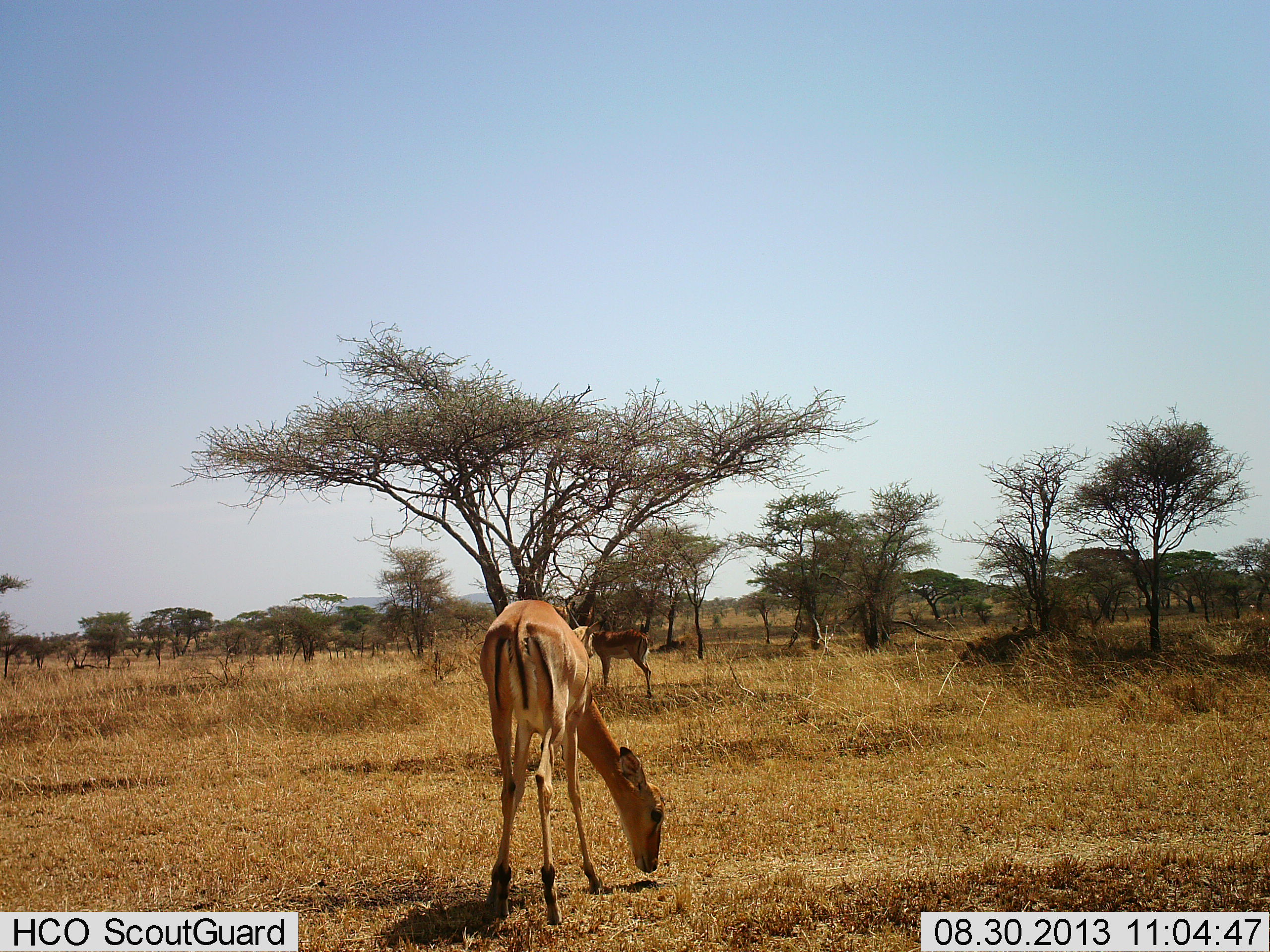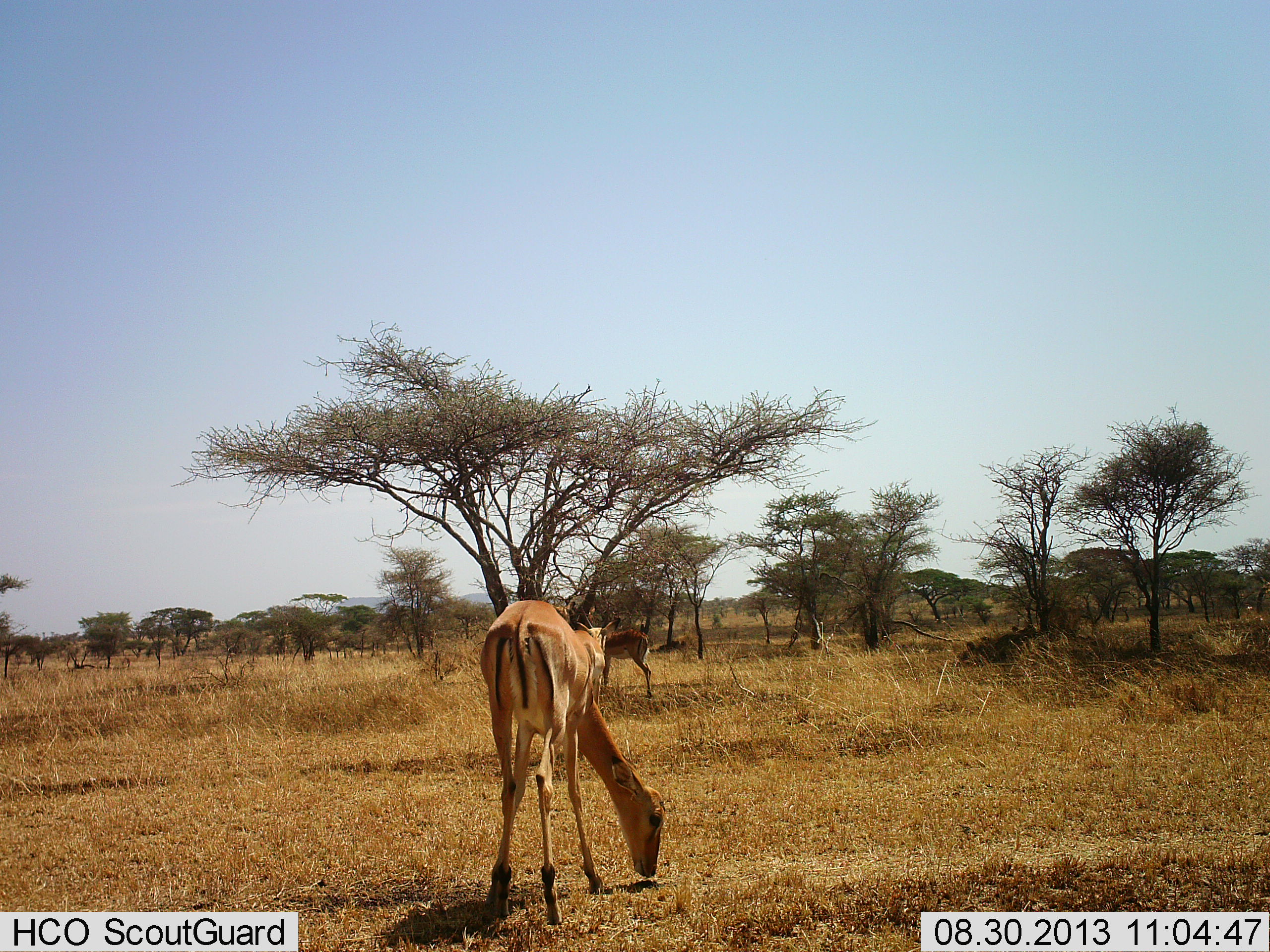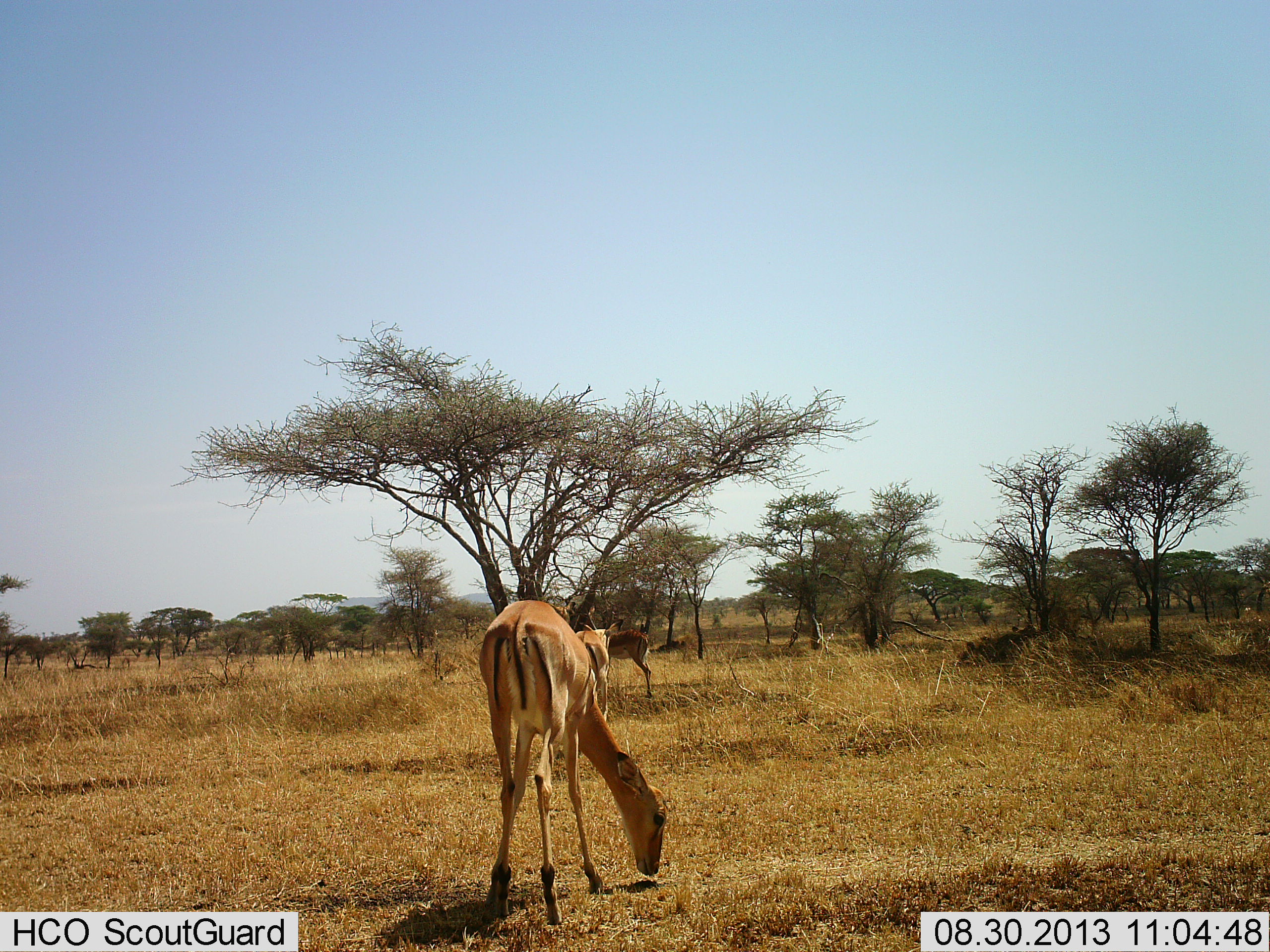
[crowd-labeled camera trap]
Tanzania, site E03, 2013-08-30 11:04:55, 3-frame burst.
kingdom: Animalia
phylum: Chordata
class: Mammalia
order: Artiodactyla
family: Bovidae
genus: Aepyceros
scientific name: Aepyceros melampus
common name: impala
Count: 3.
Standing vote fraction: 70%.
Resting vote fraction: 0%.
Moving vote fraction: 30%.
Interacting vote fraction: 0%.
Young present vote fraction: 0%.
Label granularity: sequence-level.